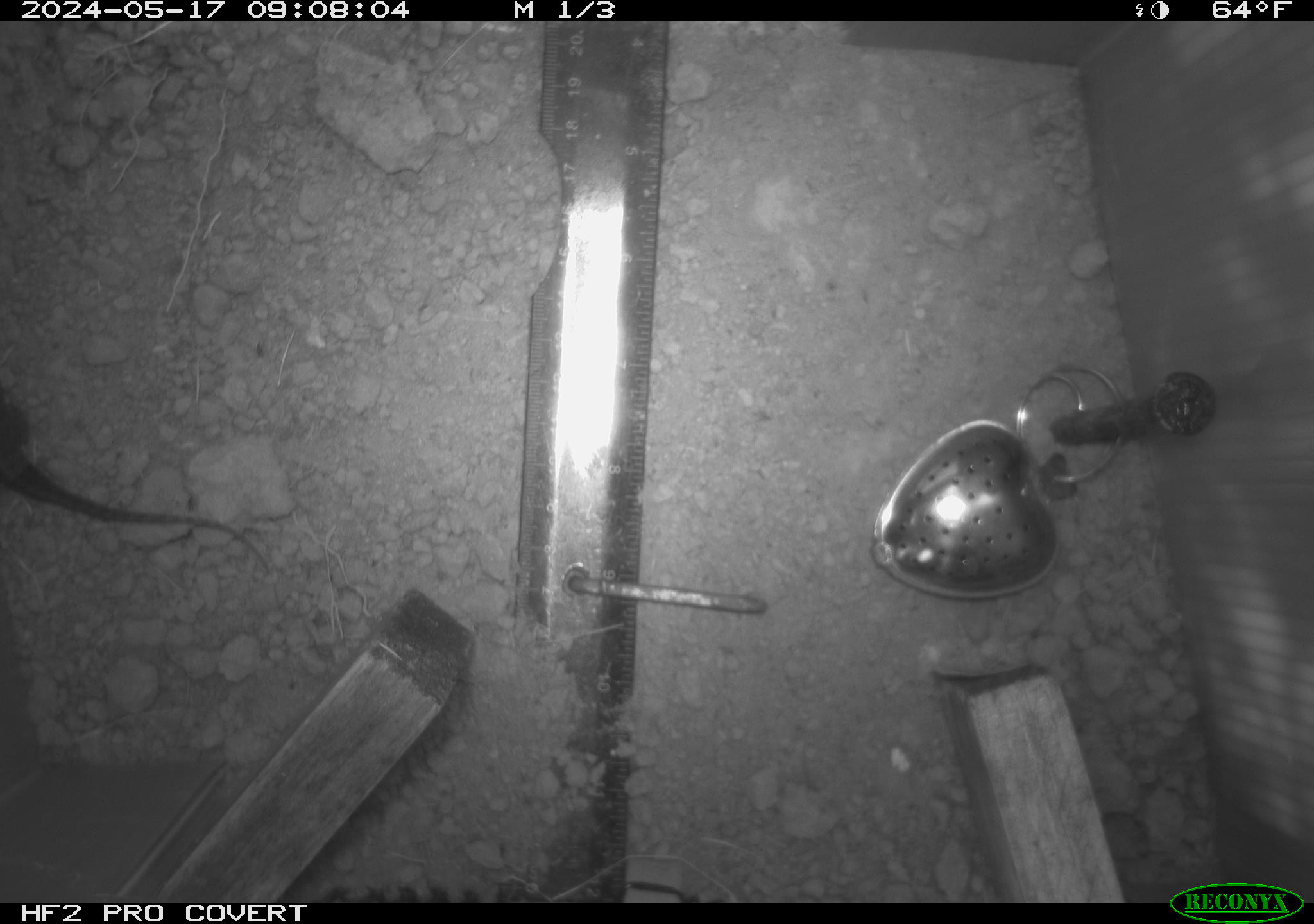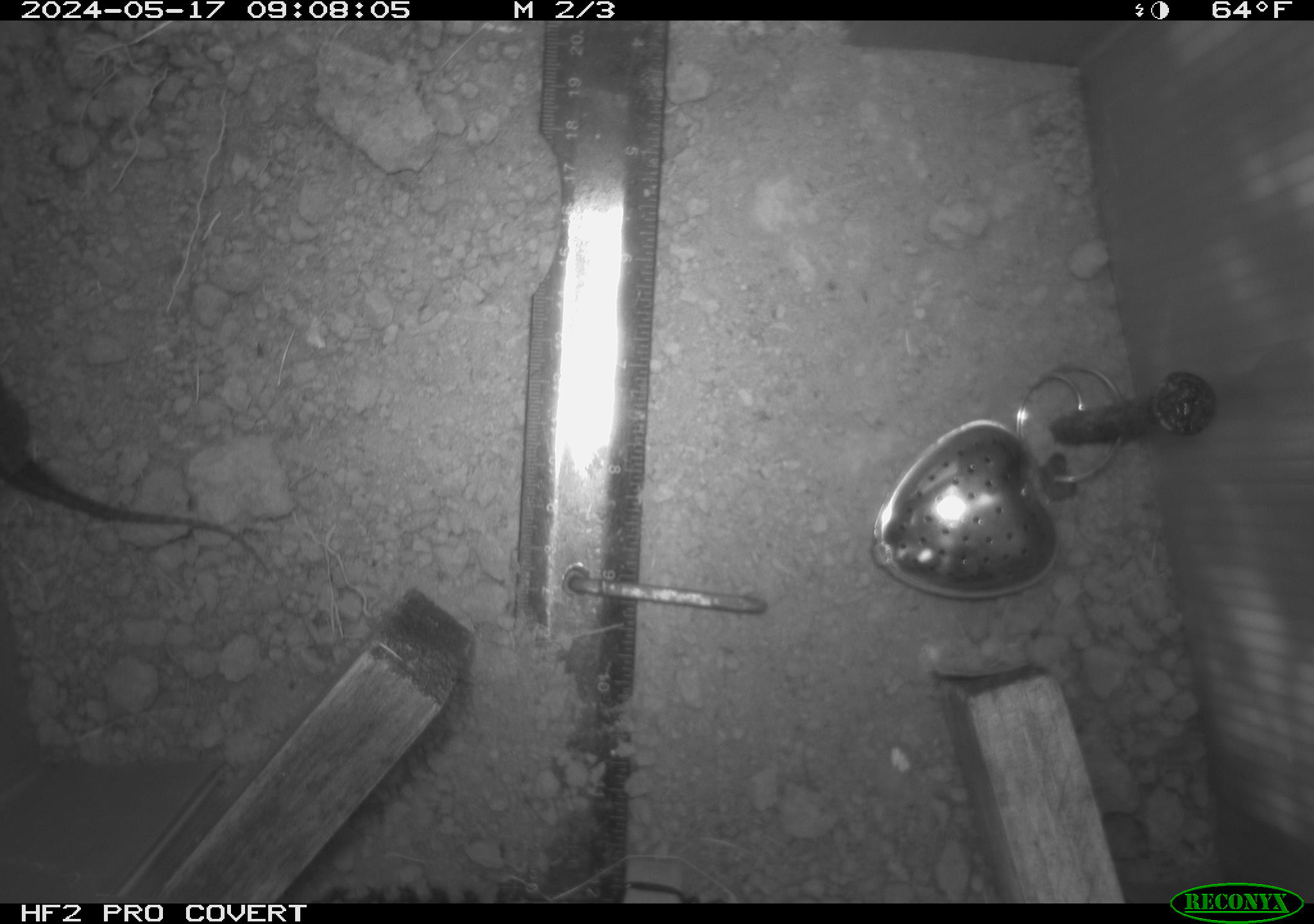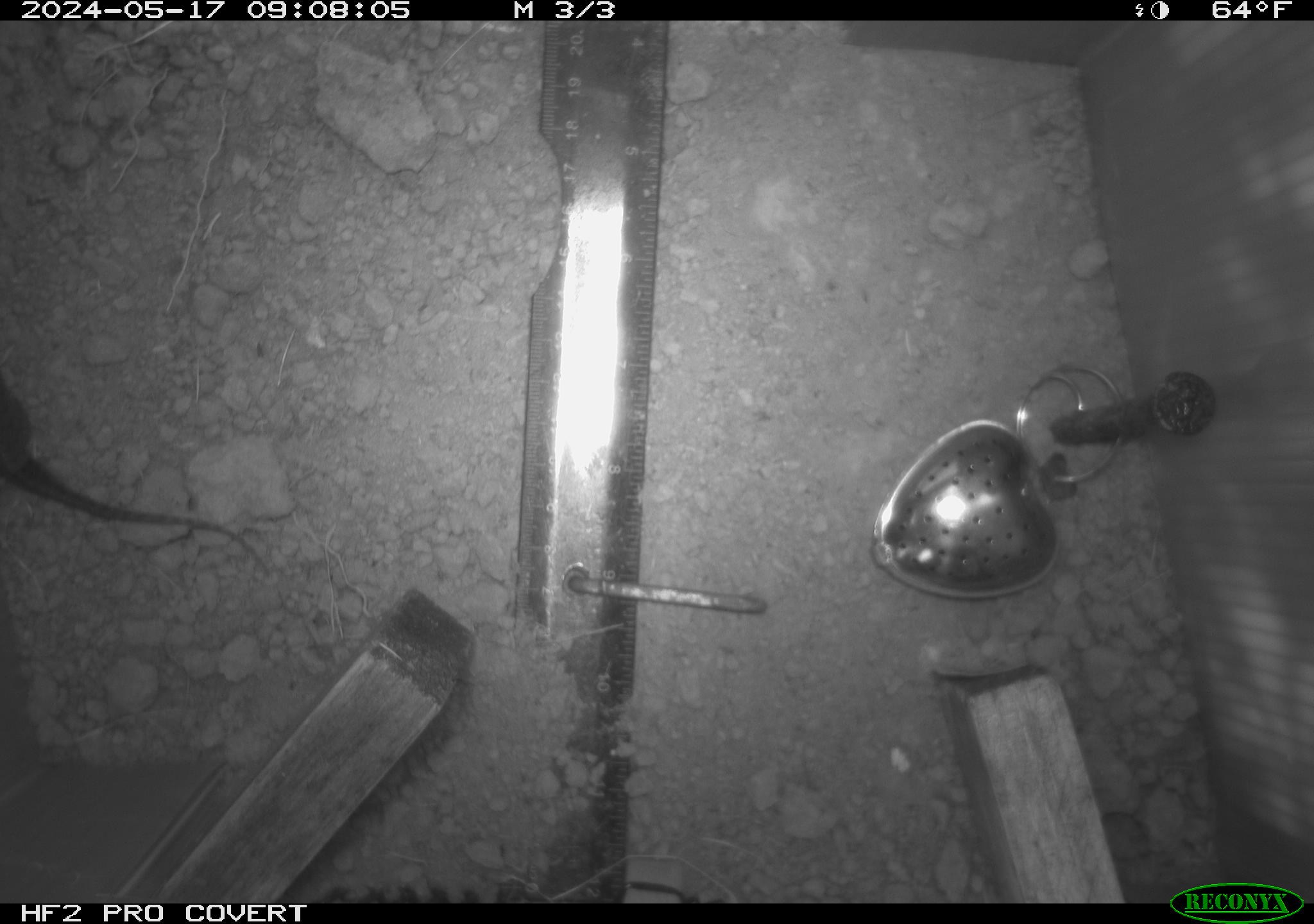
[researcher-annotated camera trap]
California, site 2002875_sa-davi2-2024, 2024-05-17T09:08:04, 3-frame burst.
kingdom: Animalia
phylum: Chordata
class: Reptilia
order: Squamata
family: Phrynosomatidae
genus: Sceloporus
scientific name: Sceloporus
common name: spiny lizards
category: sceloporus species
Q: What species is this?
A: Sceloporus species (spiny lizards) (Sceloporus).